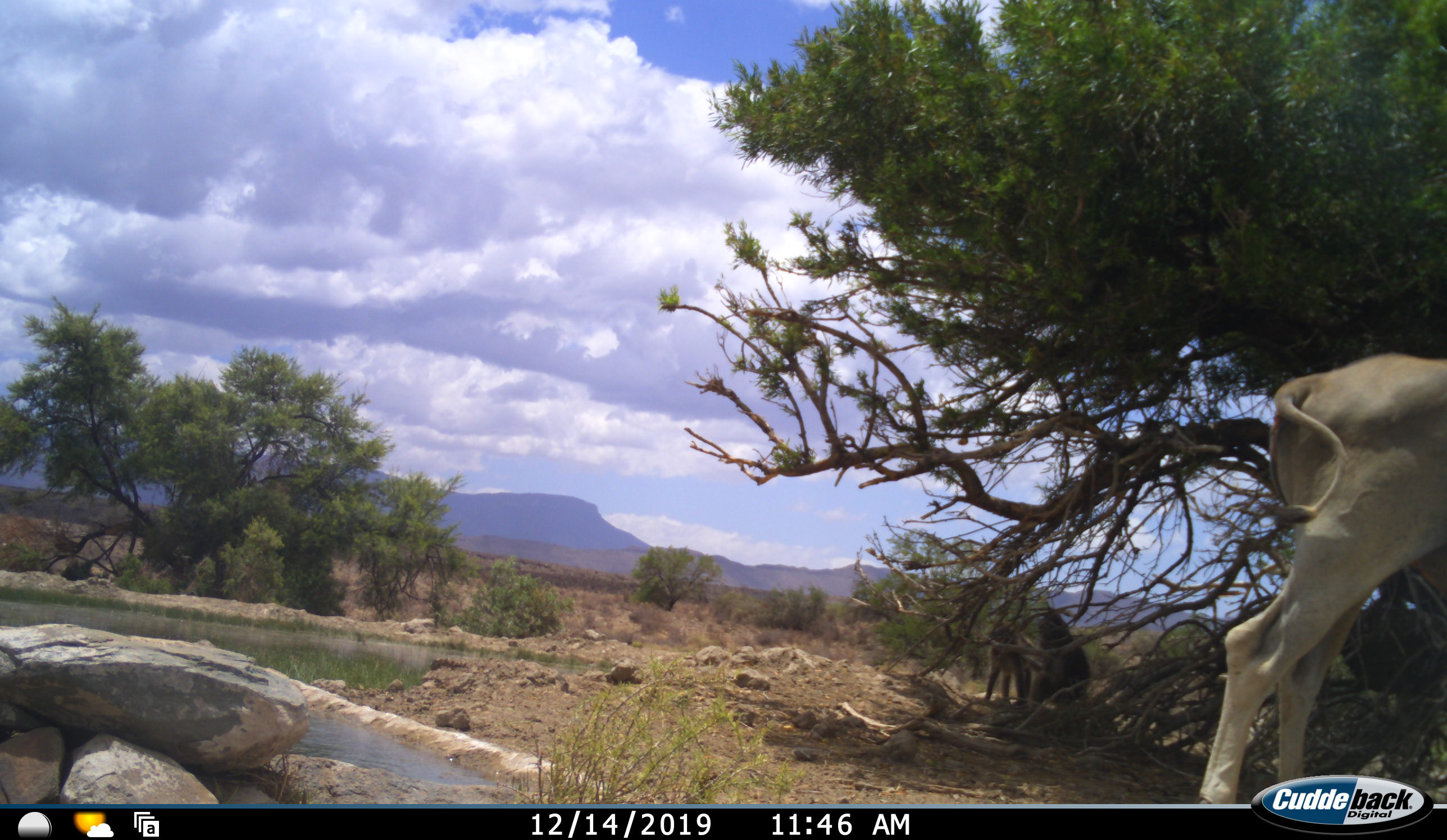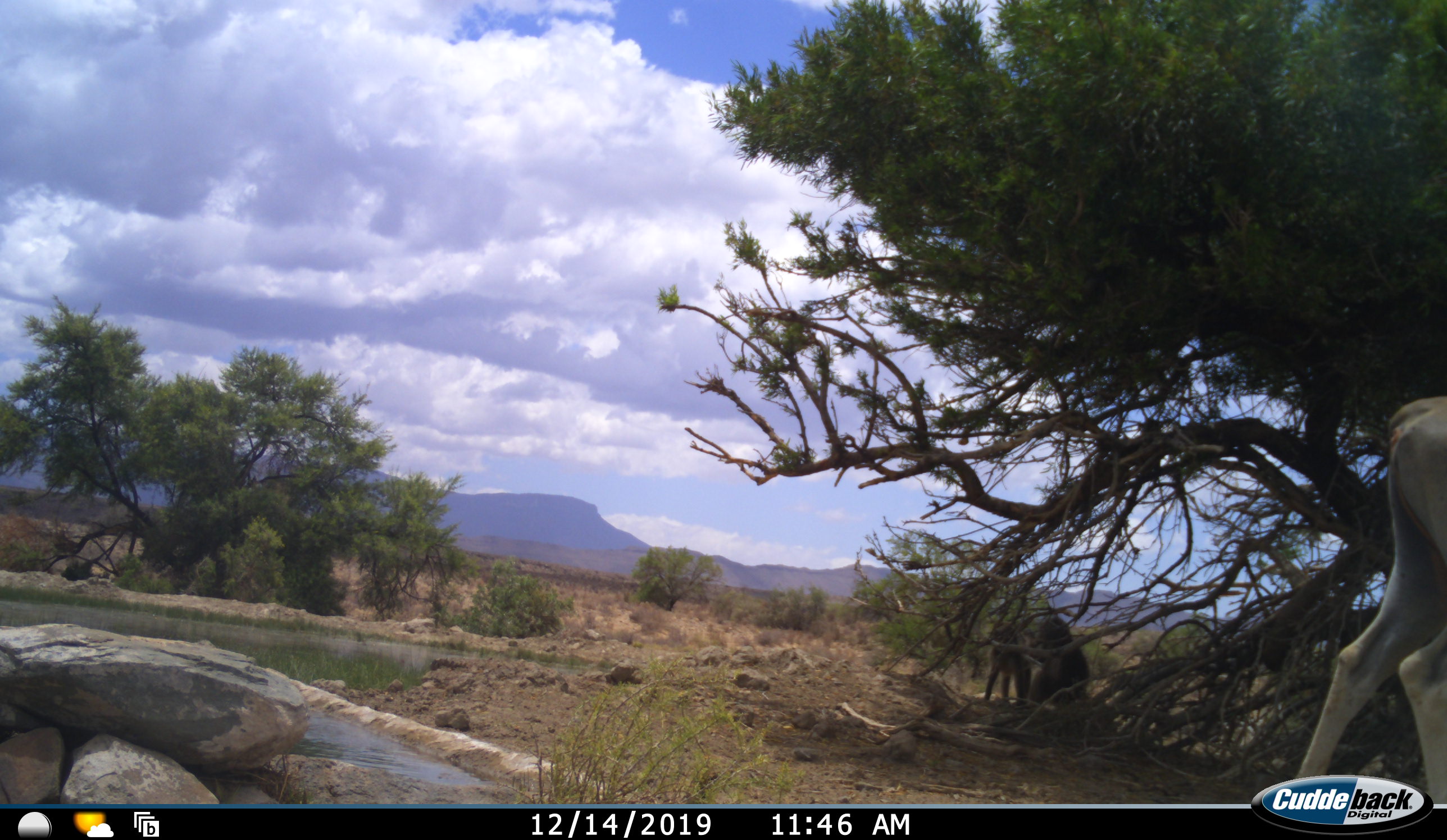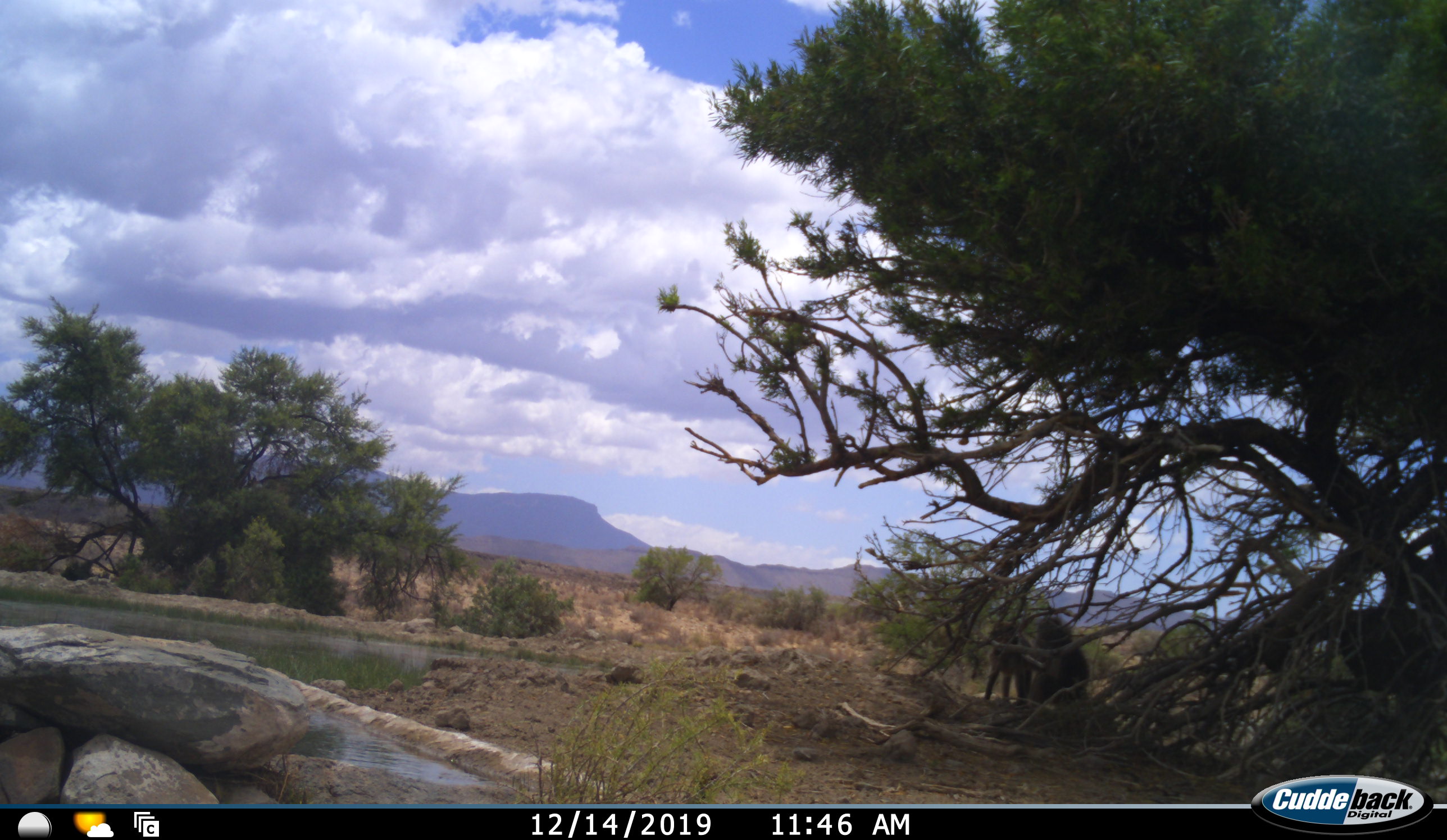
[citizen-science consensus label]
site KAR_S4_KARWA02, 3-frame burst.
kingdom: Animalia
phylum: Chordata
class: Mammalia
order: Primates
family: Cercopithecidae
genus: Papio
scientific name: Papio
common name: baboon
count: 2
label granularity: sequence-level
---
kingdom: Animalia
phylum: Chordata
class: Mammalia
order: Artiodactyla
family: Bovidae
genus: Tragelaphus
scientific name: Tragelaphus oryx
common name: eland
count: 1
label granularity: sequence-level